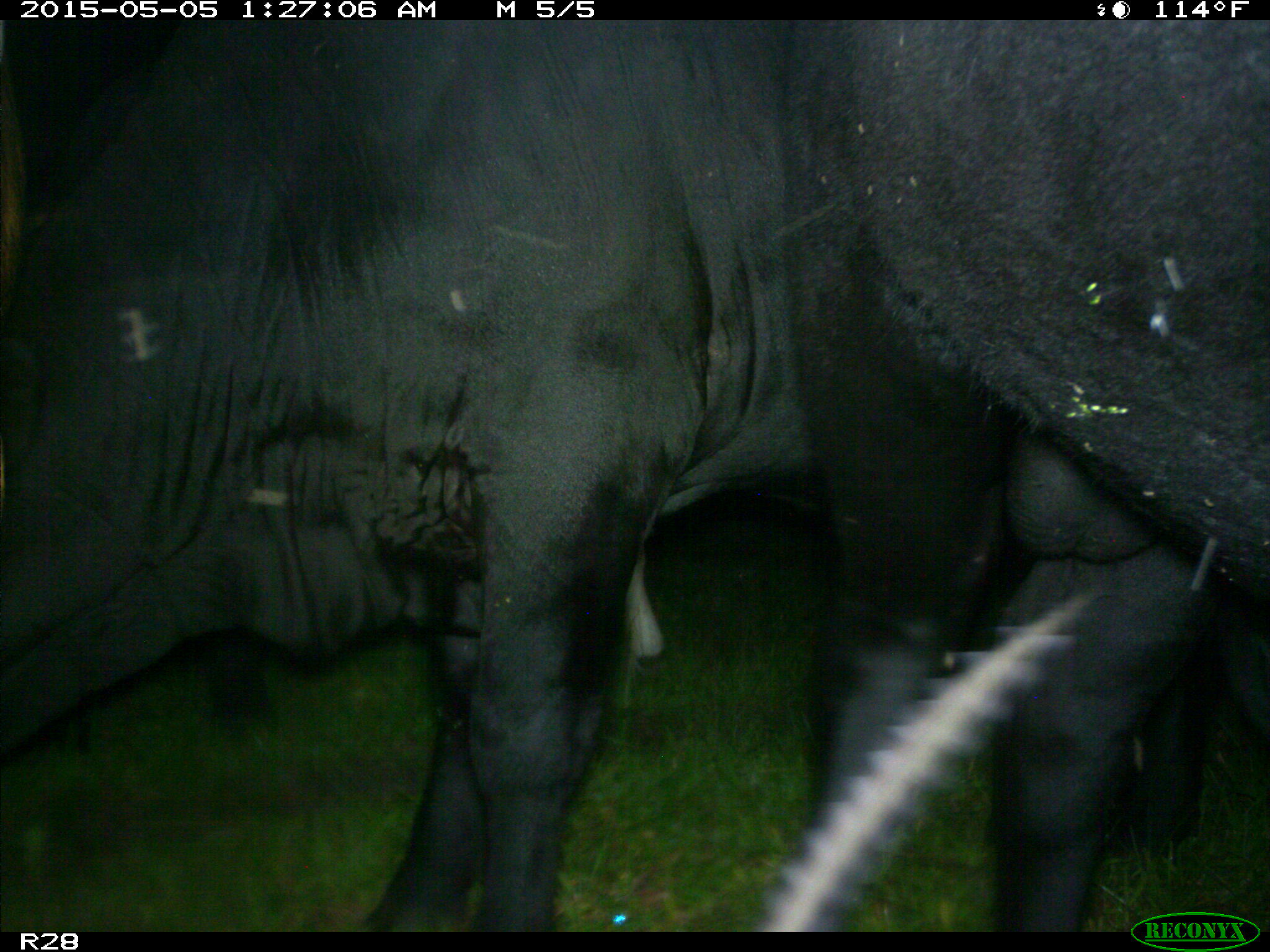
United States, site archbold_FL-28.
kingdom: Animalia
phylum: Chordata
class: Mammalia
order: Artiodactyla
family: Bovidae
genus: Bos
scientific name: Bos taurus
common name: domestic cow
Bos taurus (domestic cow).